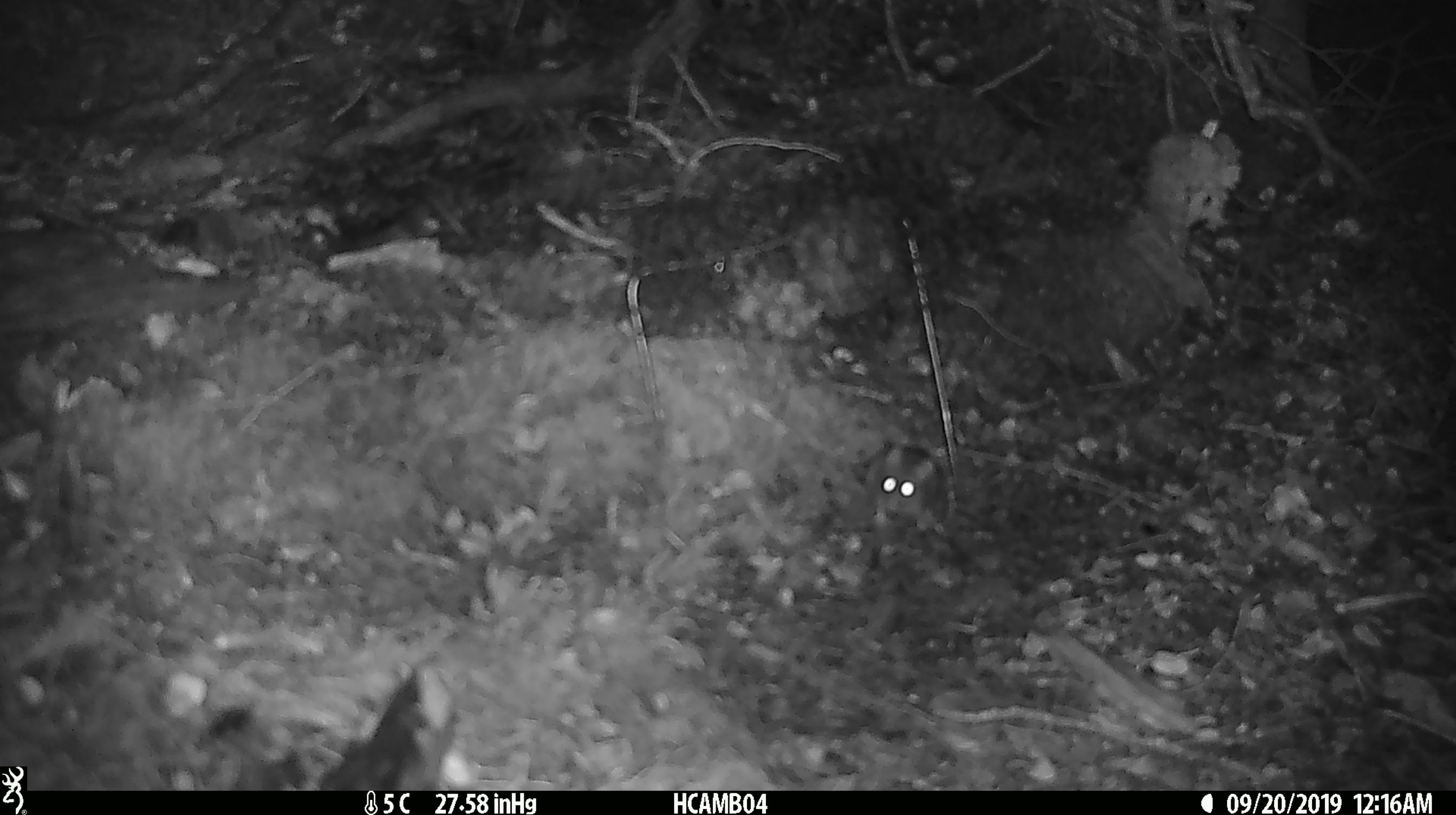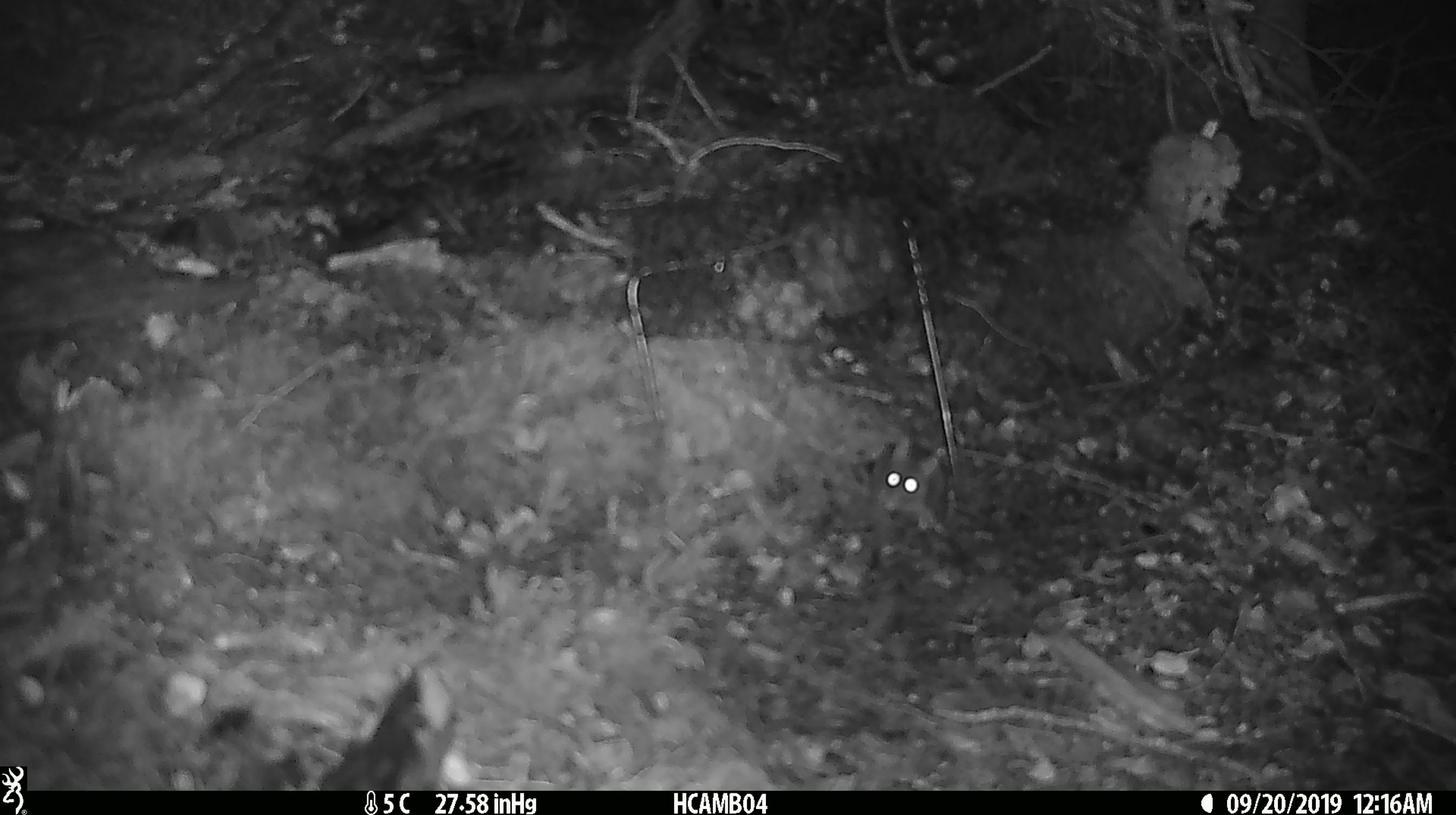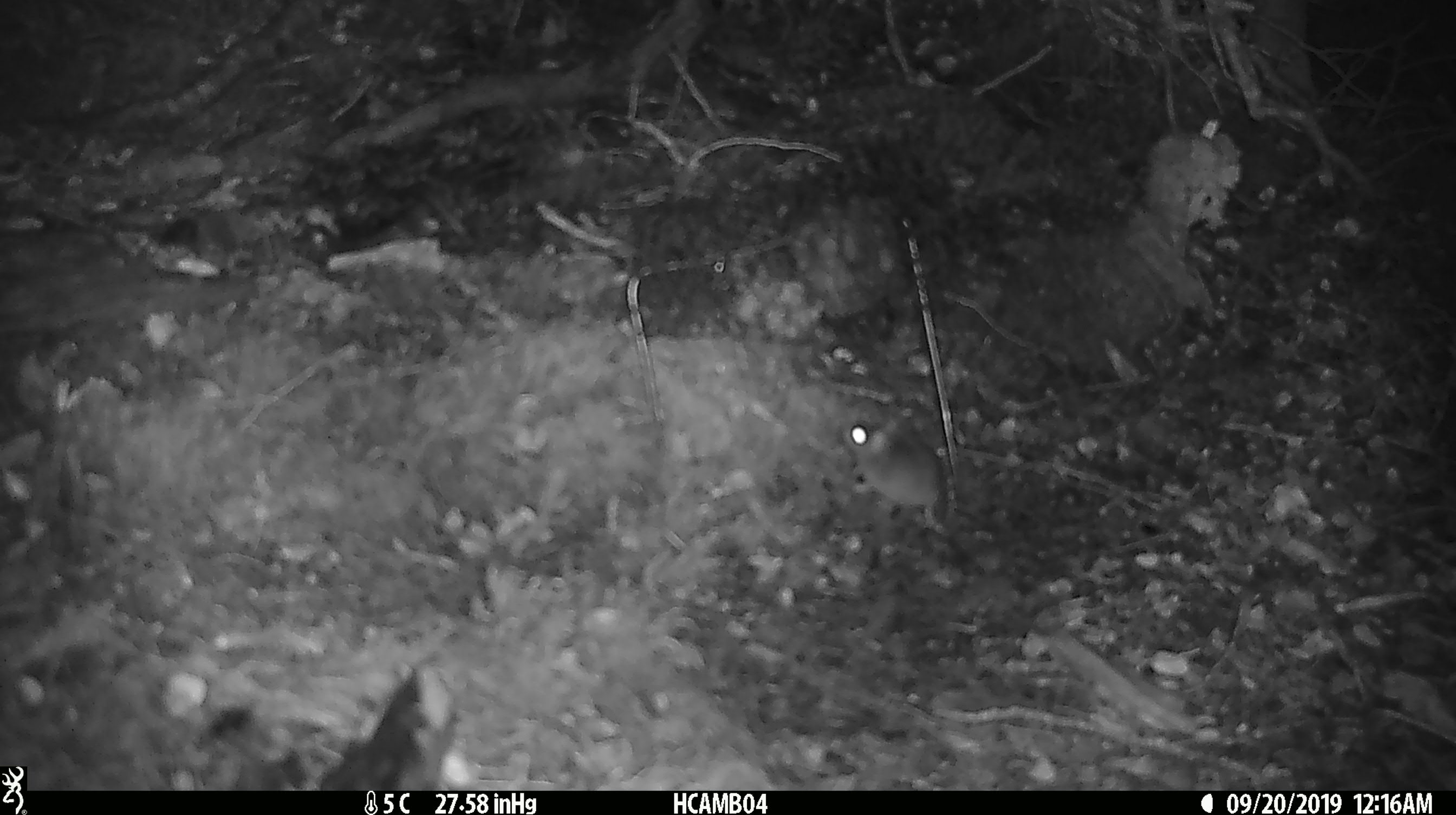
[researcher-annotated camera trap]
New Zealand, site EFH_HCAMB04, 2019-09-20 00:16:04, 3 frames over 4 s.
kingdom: Animalia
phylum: Chordata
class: Mammalia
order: Rodentia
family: Muridae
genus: Mus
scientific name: Mus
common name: mouse